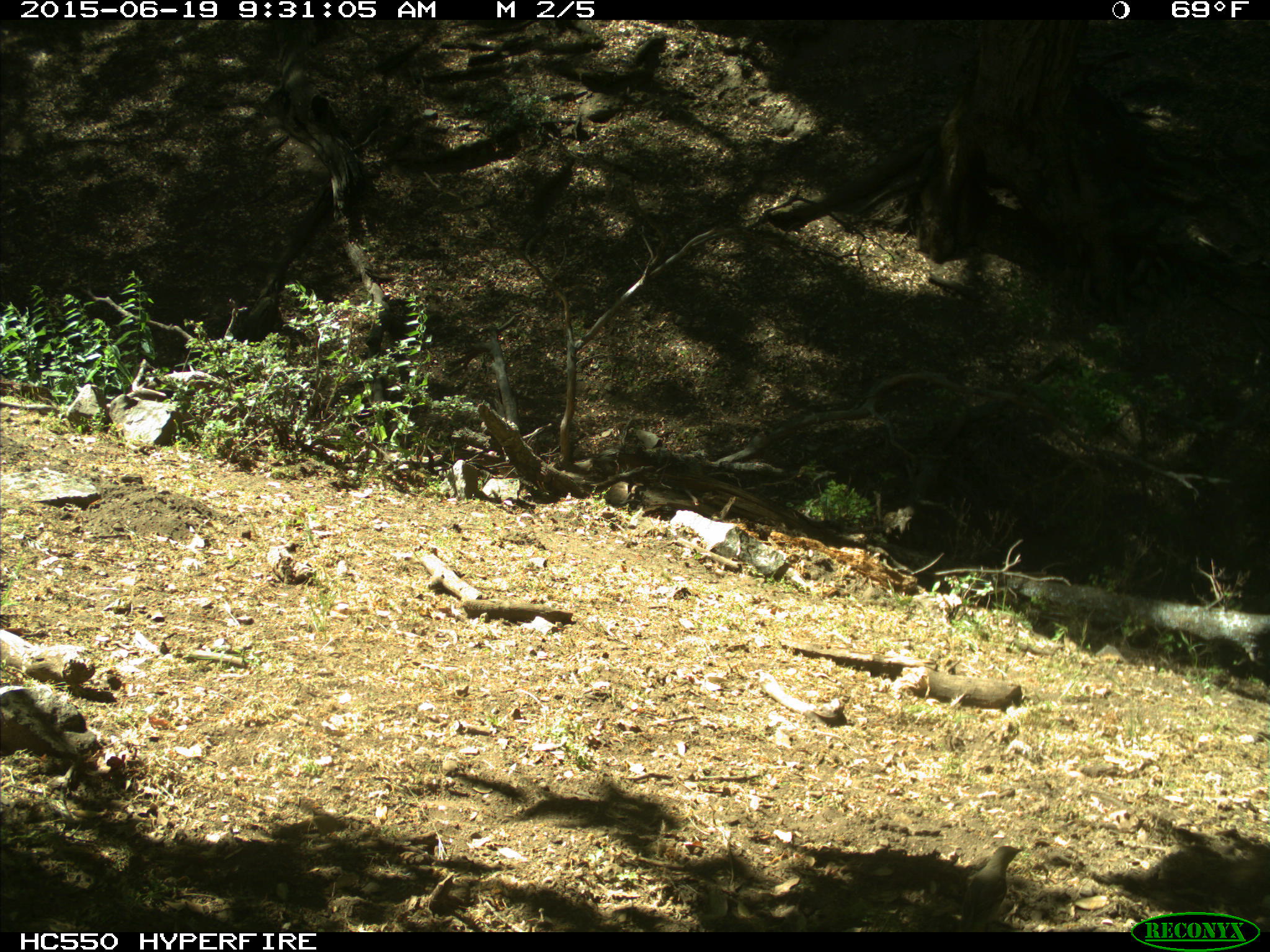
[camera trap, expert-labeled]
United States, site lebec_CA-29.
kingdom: Animalia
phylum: Chordata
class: Aves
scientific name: Aves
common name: birds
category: unidentified bird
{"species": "unidentified bird (birds) (Aves)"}